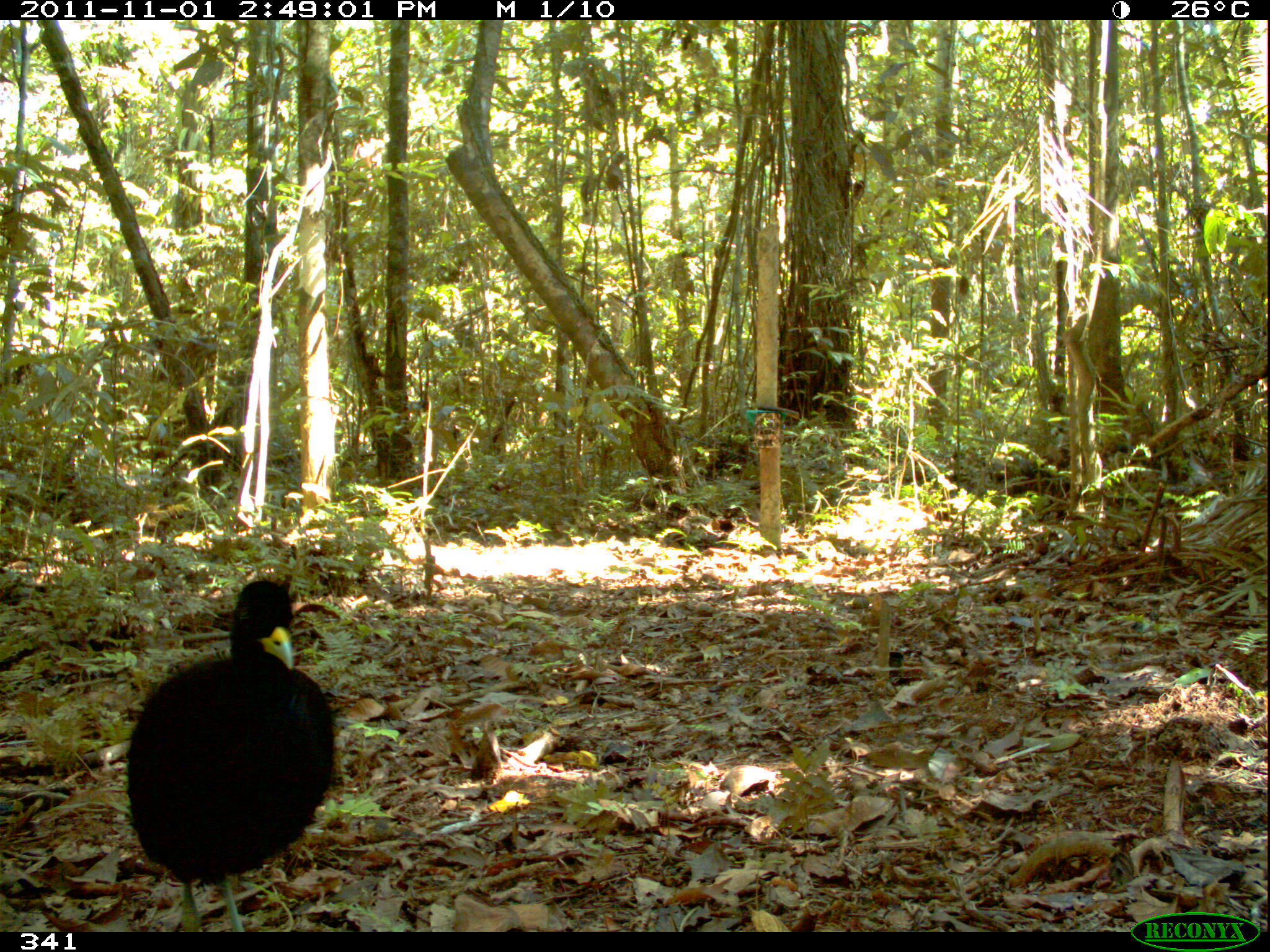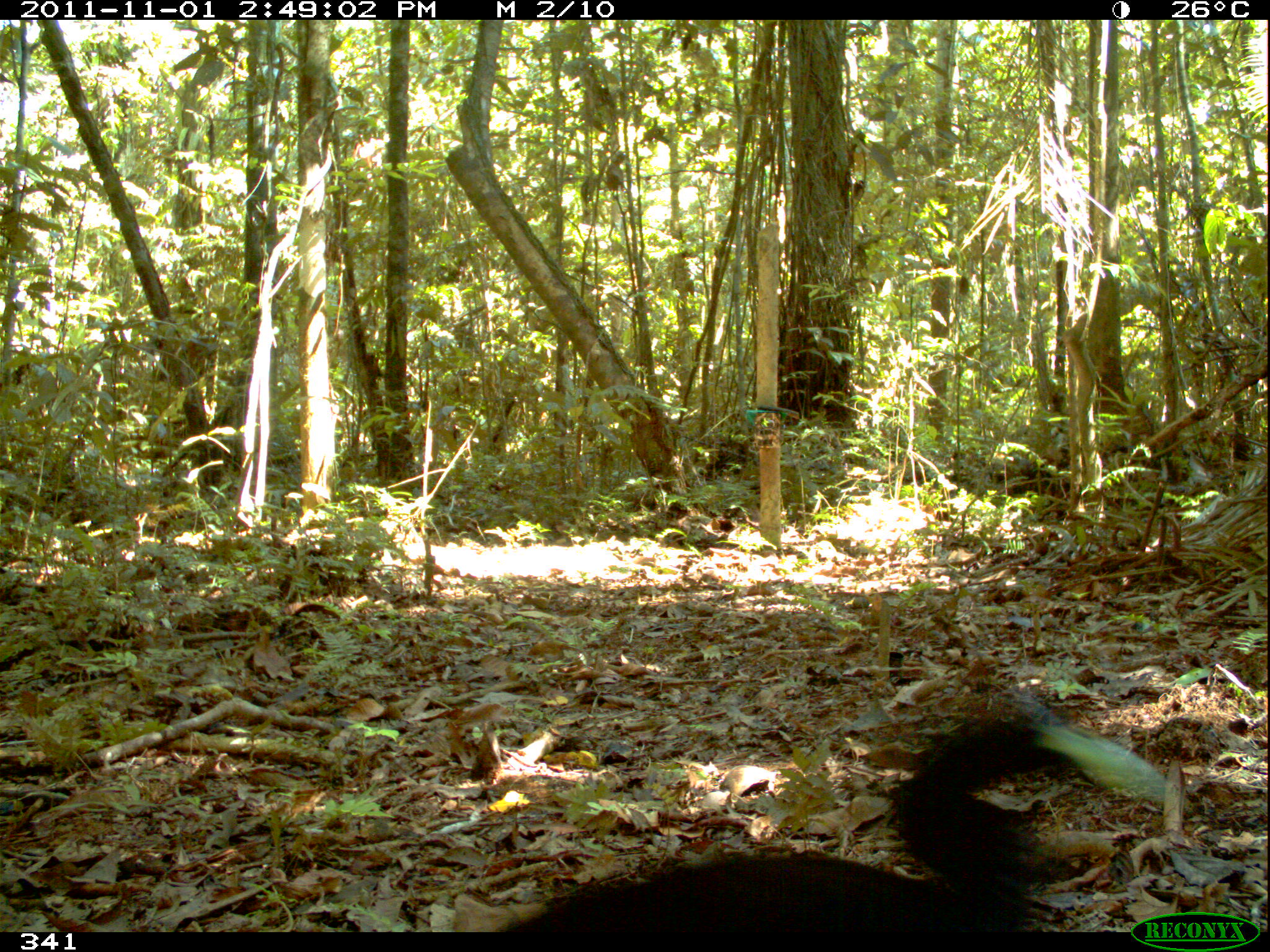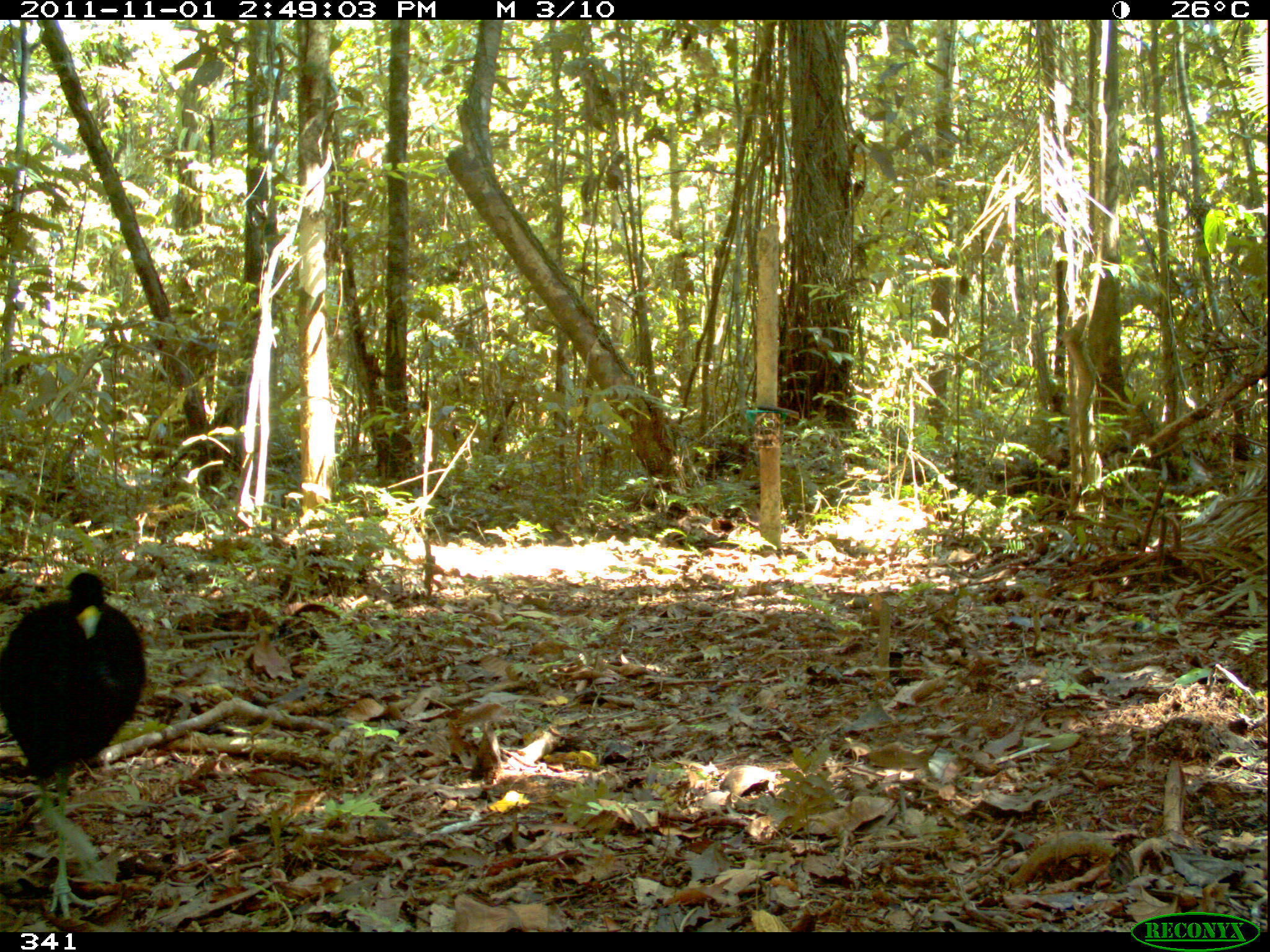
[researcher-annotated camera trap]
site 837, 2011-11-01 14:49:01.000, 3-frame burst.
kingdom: Animalia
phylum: Chordata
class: Aves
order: Gruiformes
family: Psophiidae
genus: Psophia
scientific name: Psophia leucoptera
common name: pale-winged trumpeter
Psophia leucoptera (pale-winged trumpeter).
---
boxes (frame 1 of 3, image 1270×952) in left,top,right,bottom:
psophia leucoptera: 120,577,341,932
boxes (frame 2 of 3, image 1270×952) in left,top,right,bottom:
psophia leucoptera: 489,689,1177,932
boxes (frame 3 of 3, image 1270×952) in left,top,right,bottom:
psophia leucoptera: 1,569,150,922